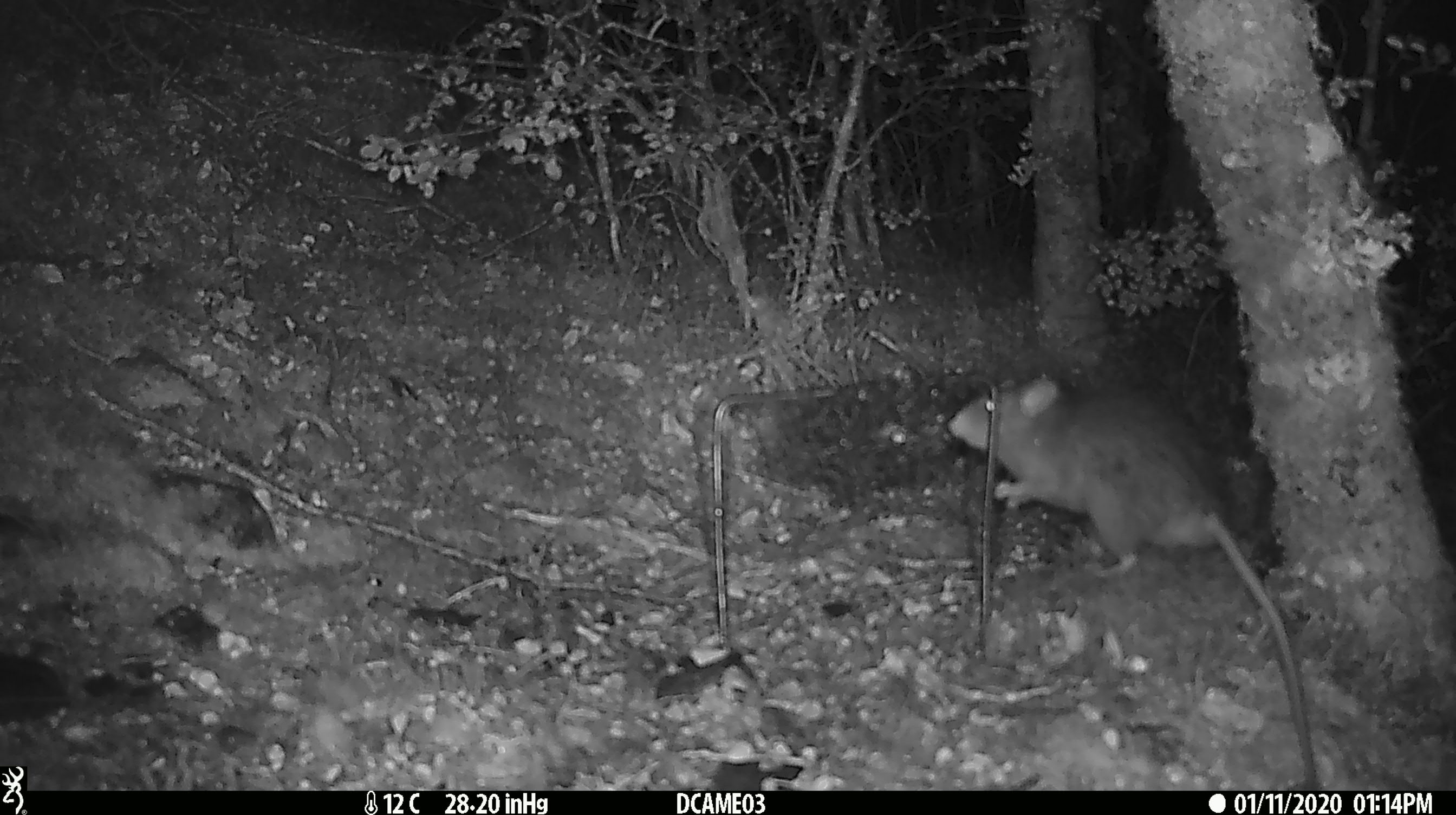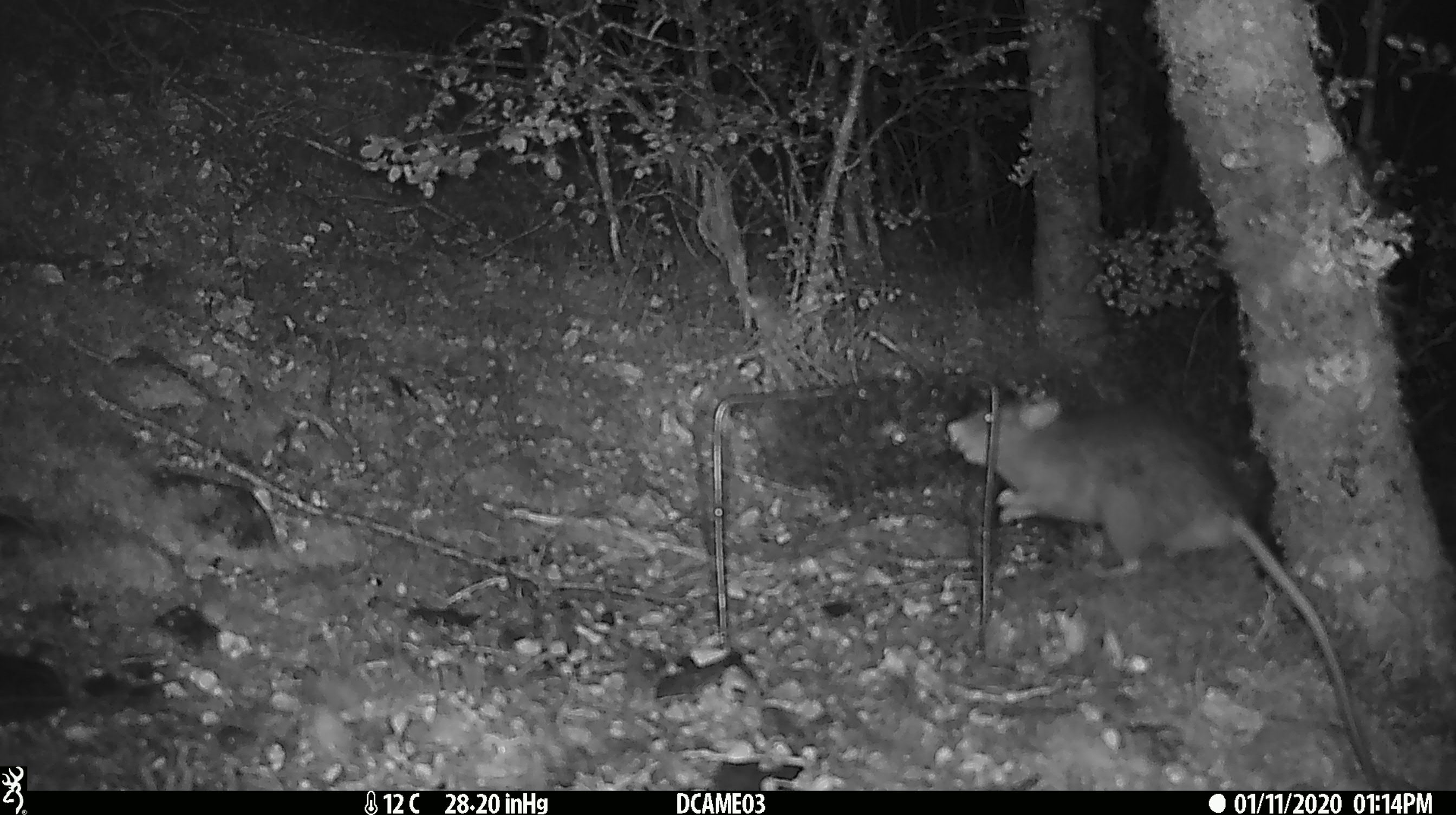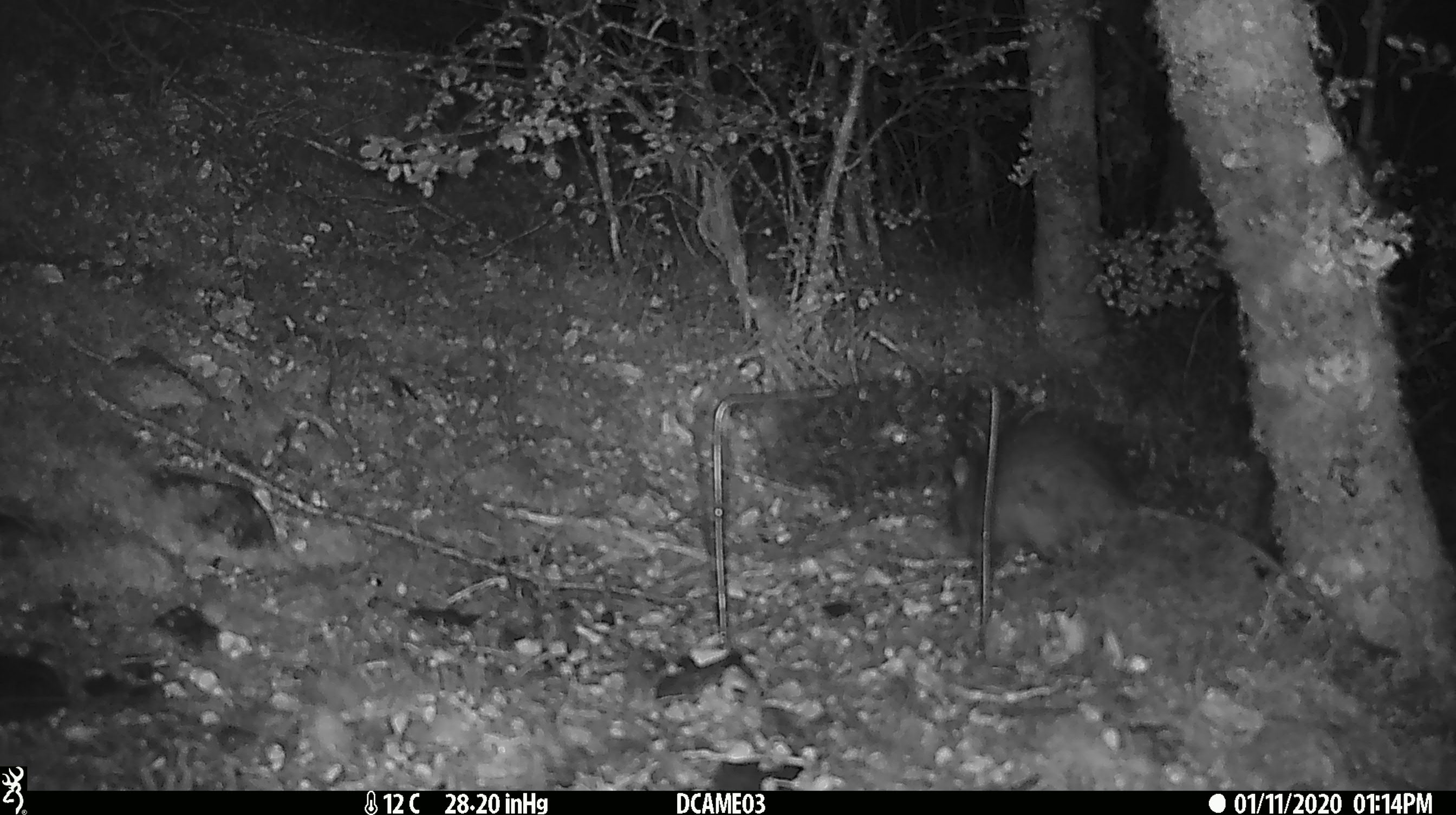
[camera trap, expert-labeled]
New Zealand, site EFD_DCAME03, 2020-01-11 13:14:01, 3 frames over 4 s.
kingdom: Animalia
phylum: Chordata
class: Mammalia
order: Rodentia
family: Muridae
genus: Rattus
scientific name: Rattus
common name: rat